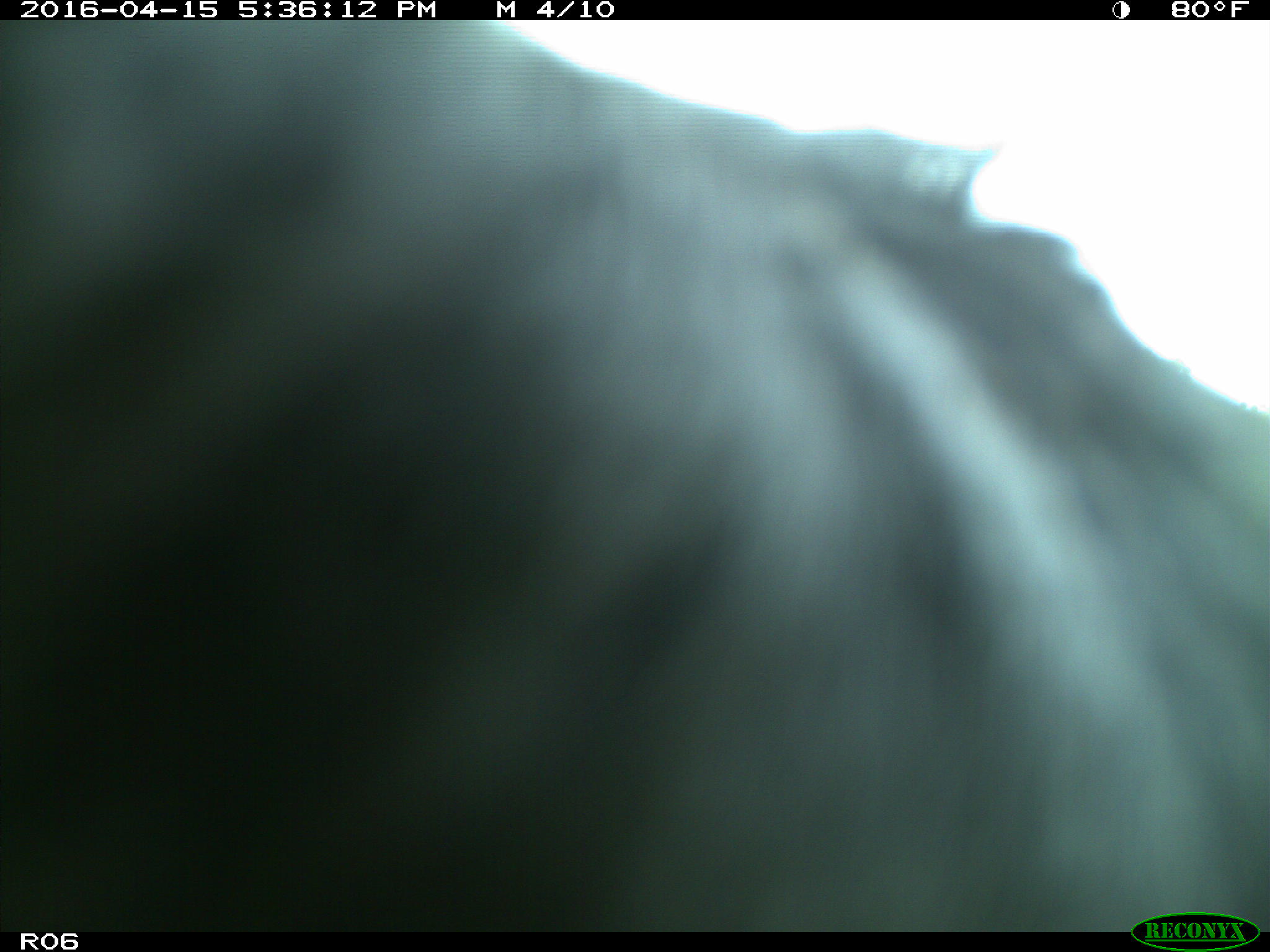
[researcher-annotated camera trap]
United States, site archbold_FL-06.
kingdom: Animalia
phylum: Chordata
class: Mammalia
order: Artiodactyla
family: Bovidae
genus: Bos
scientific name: Bos taurus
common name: domestic cow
Bos taurus (domestic cow).